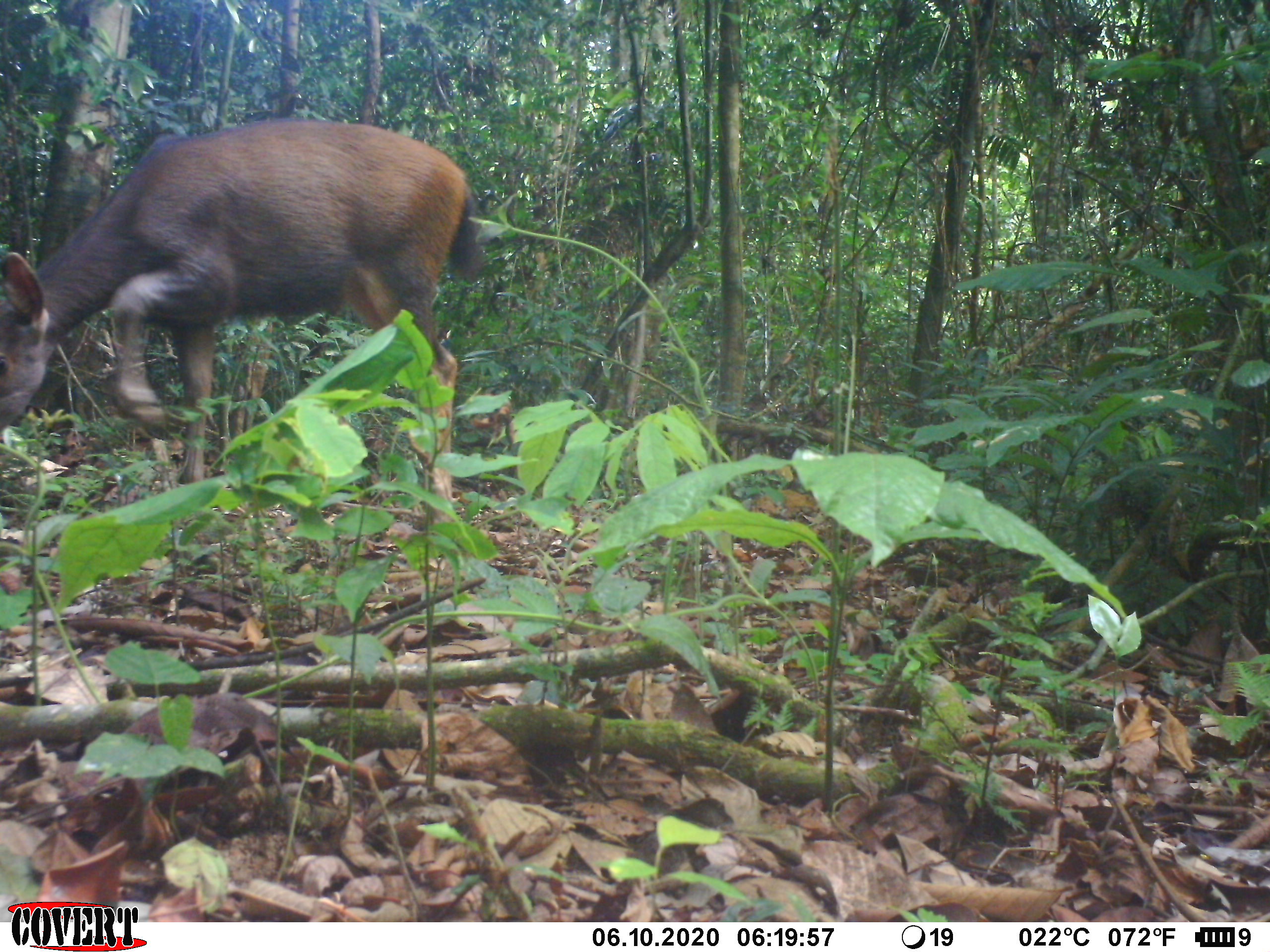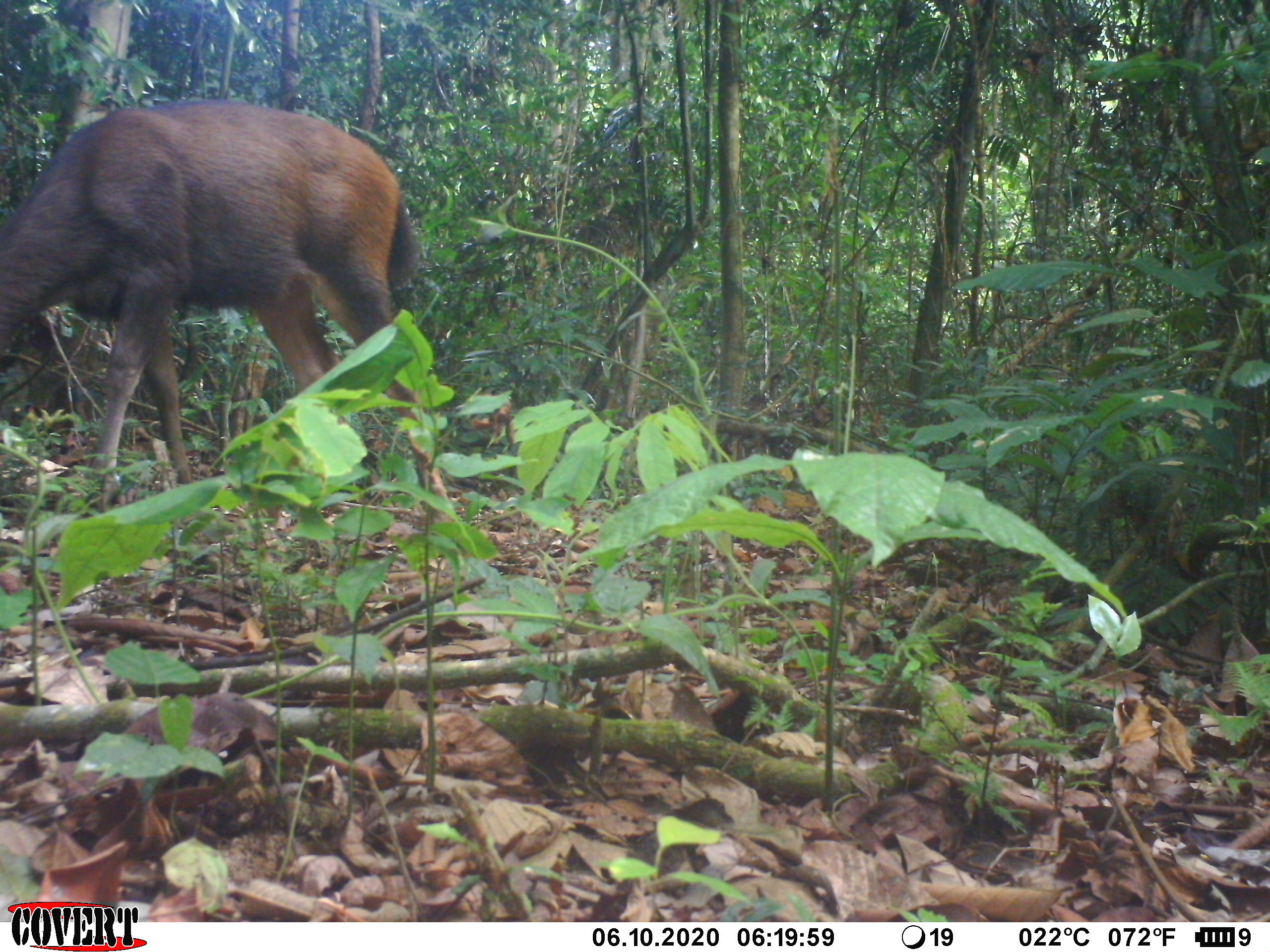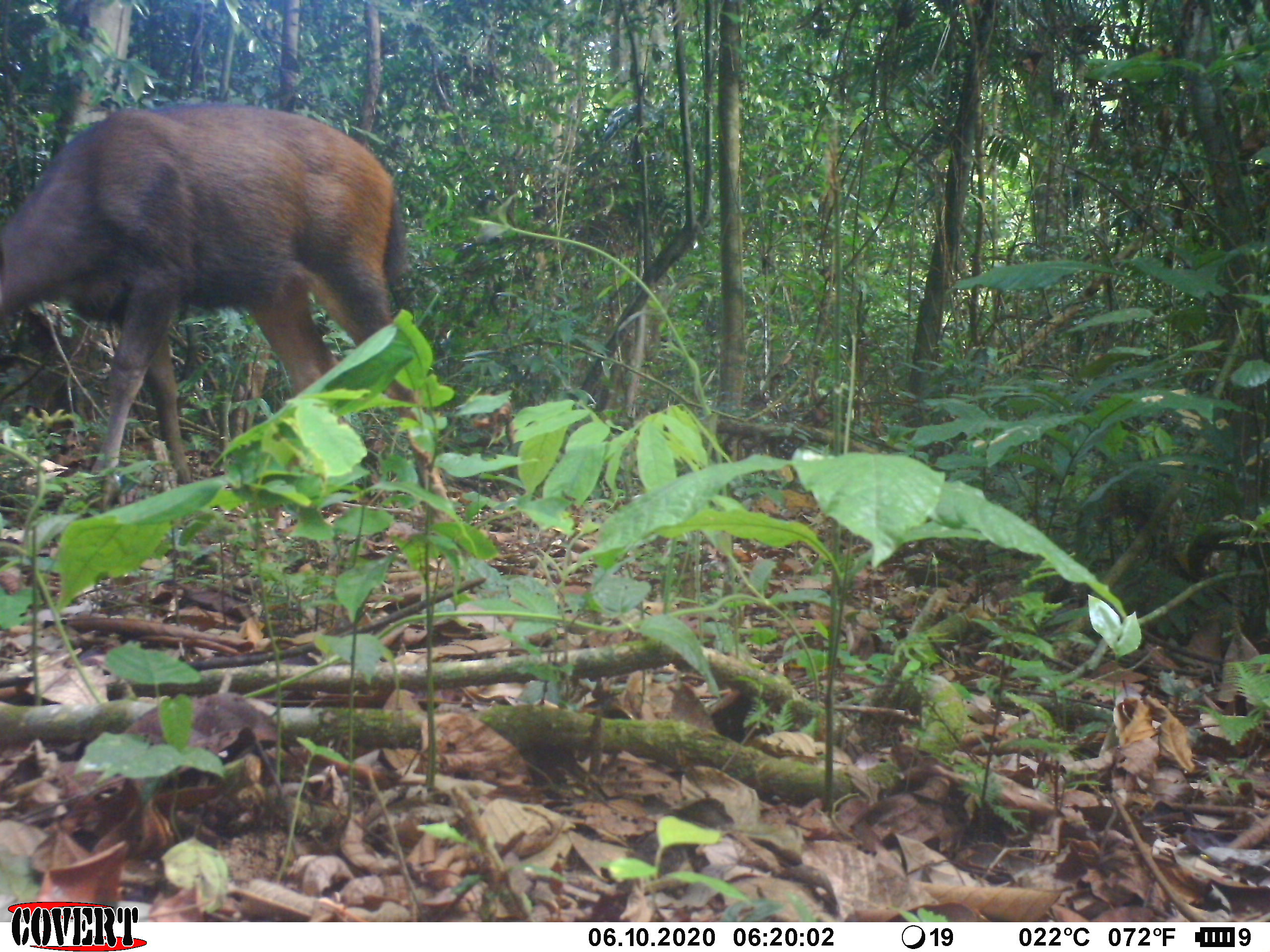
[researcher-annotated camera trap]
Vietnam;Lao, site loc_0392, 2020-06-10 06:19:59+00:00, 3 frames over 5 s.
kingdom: Animalia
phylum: Chordata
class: Mammalia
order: Artiodactyla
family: Cervidae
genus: Rusa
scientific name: Rusa unicolor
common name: sambar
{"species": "sambar (Rusa unicolor)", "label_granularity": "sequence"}